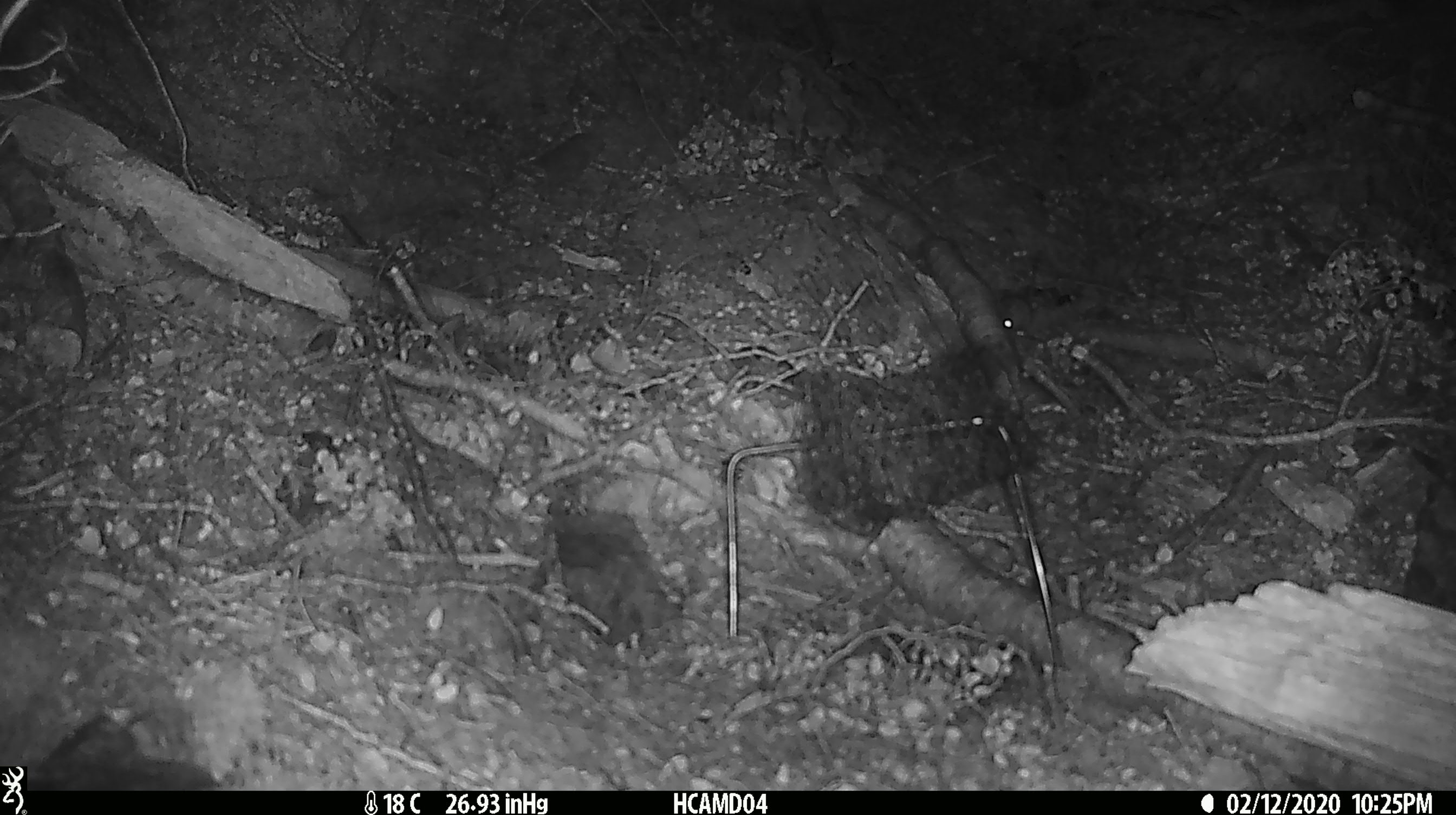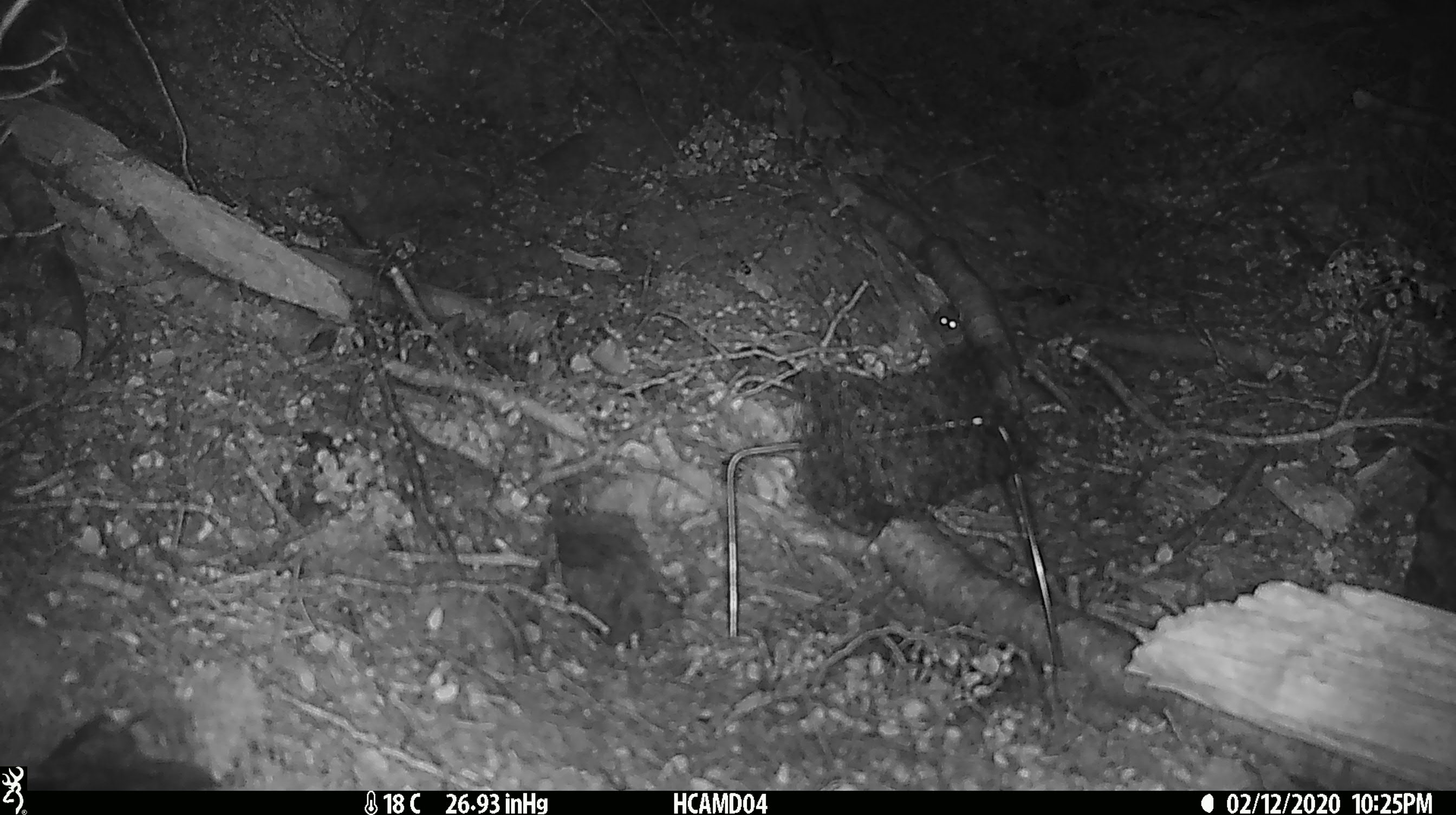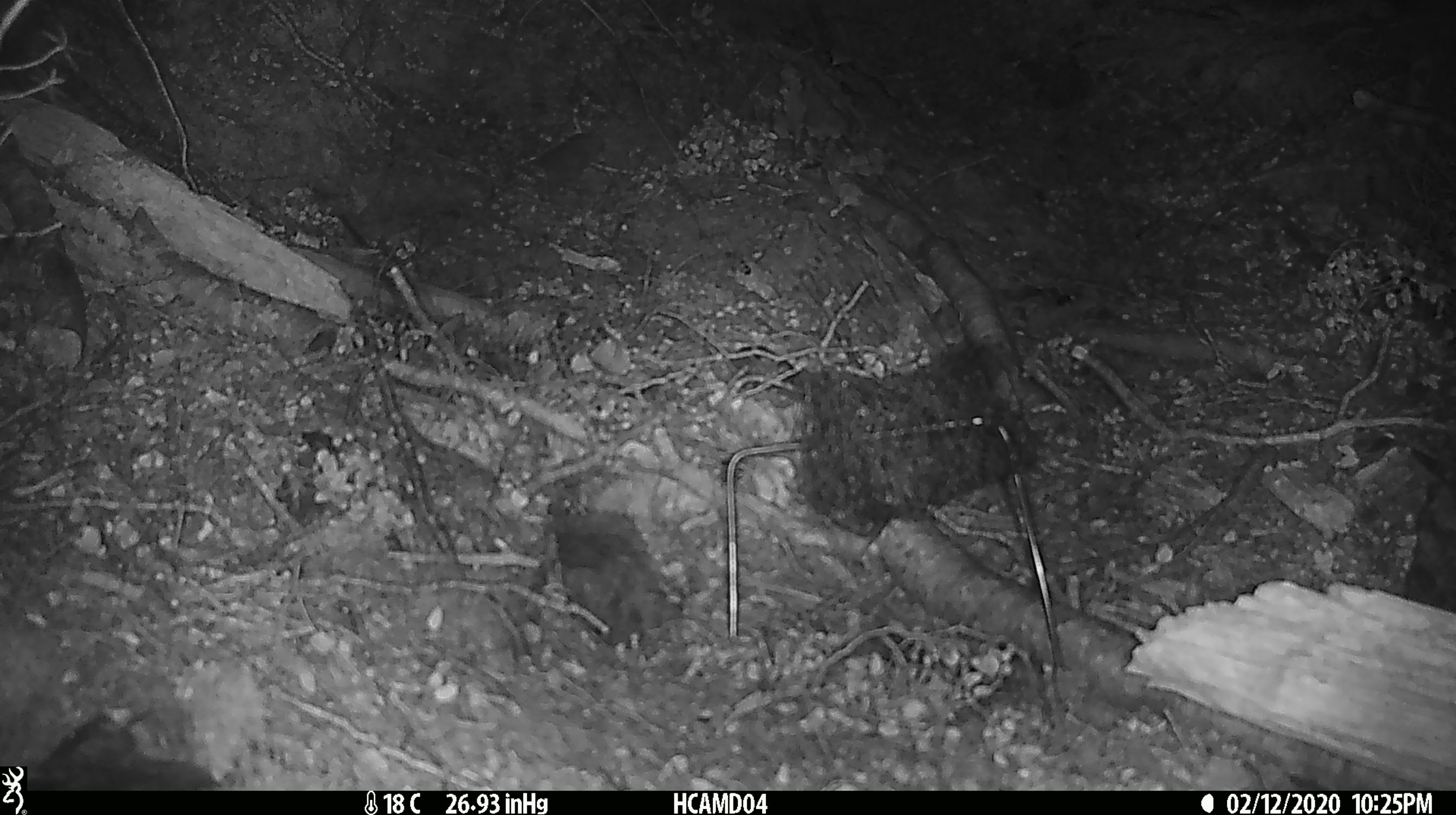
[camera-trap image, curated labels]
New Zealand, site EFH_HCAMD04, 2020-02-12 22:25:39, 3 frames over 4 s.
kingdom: Animalia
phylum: Chordata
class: Mammalia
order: Rodentia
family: Muridae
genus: Mus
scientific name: Mus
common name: mouse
Mouse (Mus).